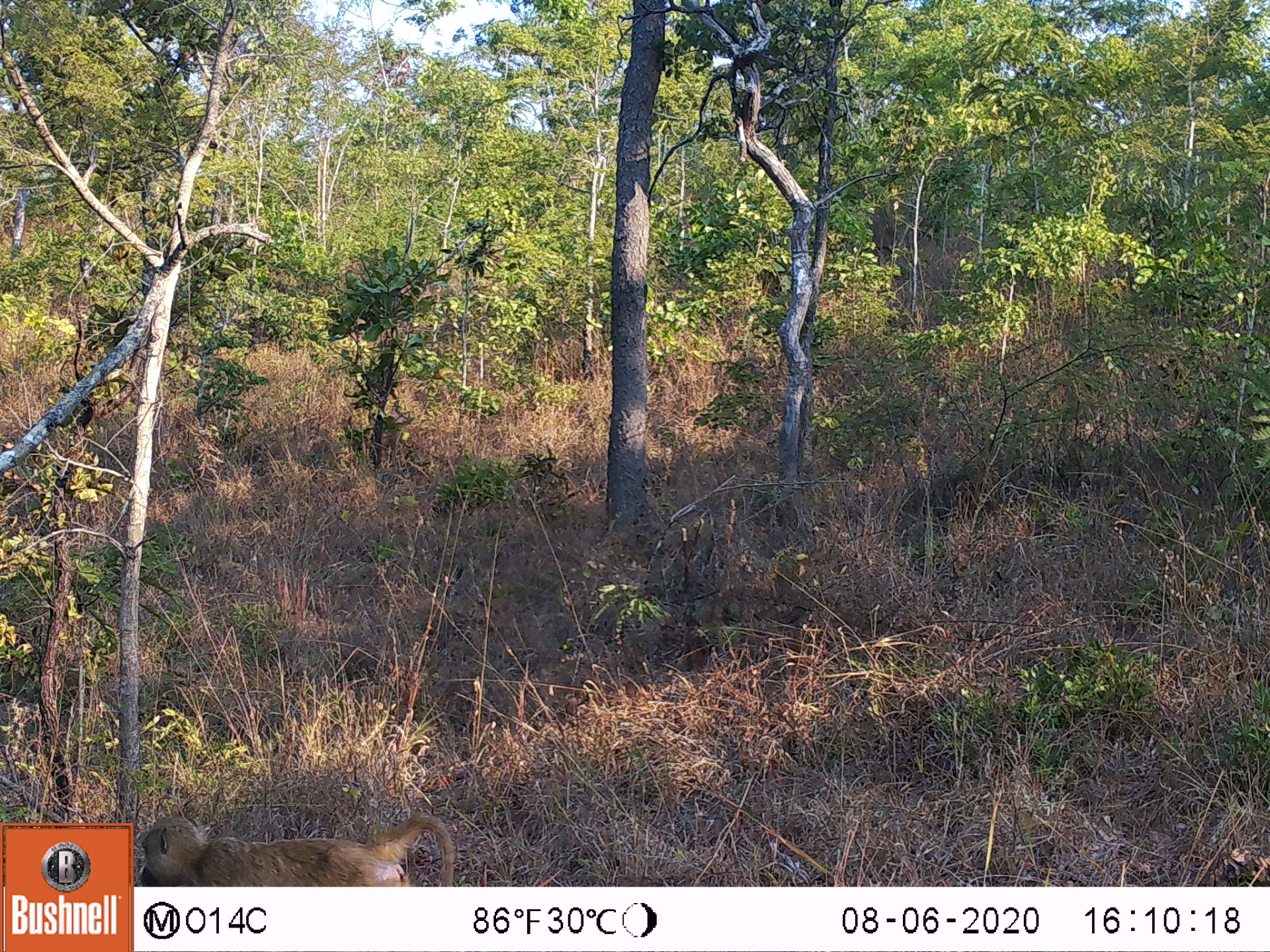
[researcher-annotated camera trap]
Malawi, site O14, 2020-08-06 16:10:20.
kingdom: Animalia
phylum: Chordata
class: Mammalia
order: Primates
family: Cercopithecidae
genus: Papio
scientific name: Papio cynocephalus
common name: yellow baboon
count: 1